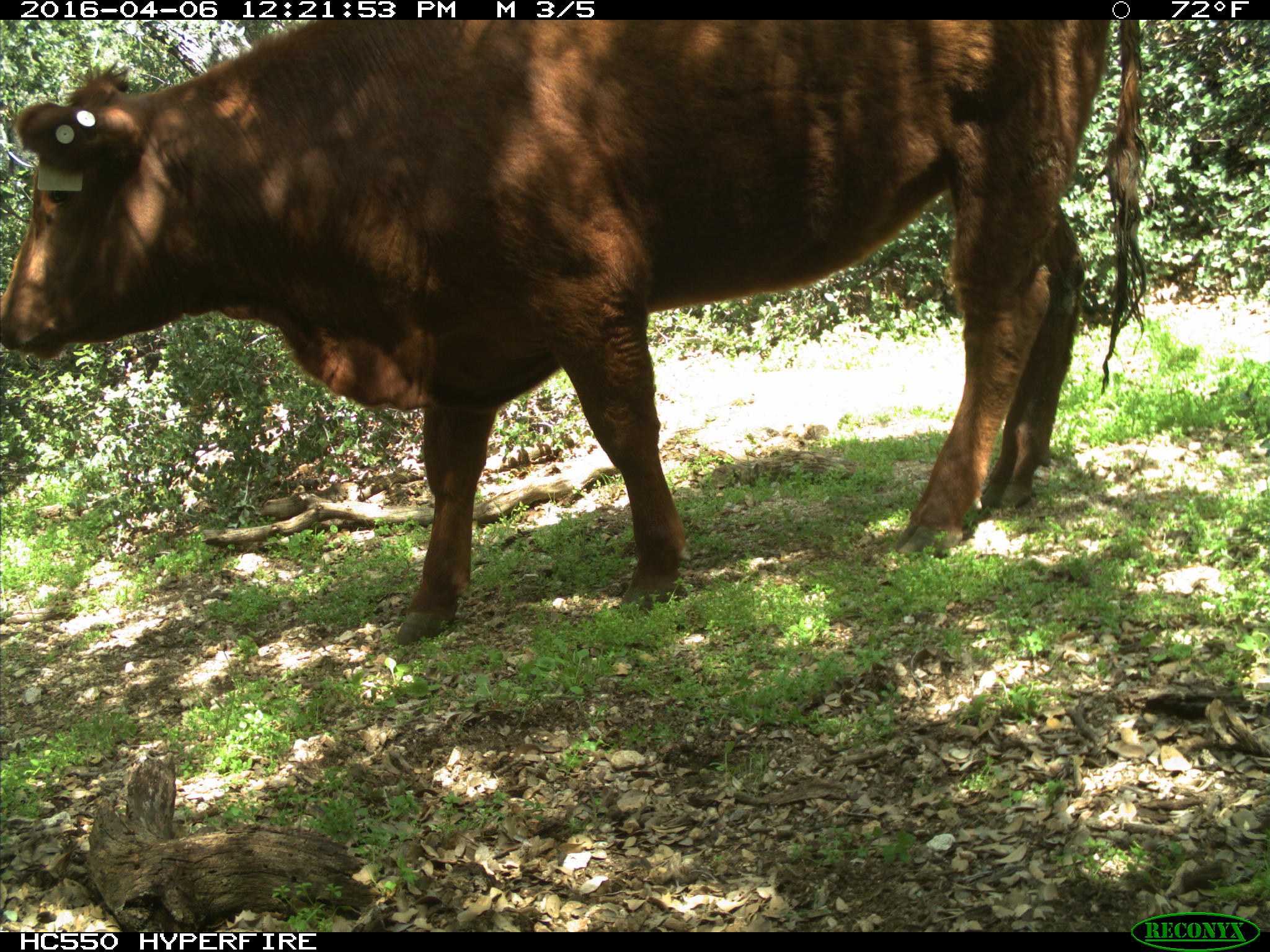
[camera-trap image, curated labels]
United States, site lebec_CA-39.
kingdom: Animalia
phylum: Chordata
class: Mammalia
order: Artiodactyla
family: Bovidae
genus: Bos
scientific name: Bos taurus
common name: domestic cow